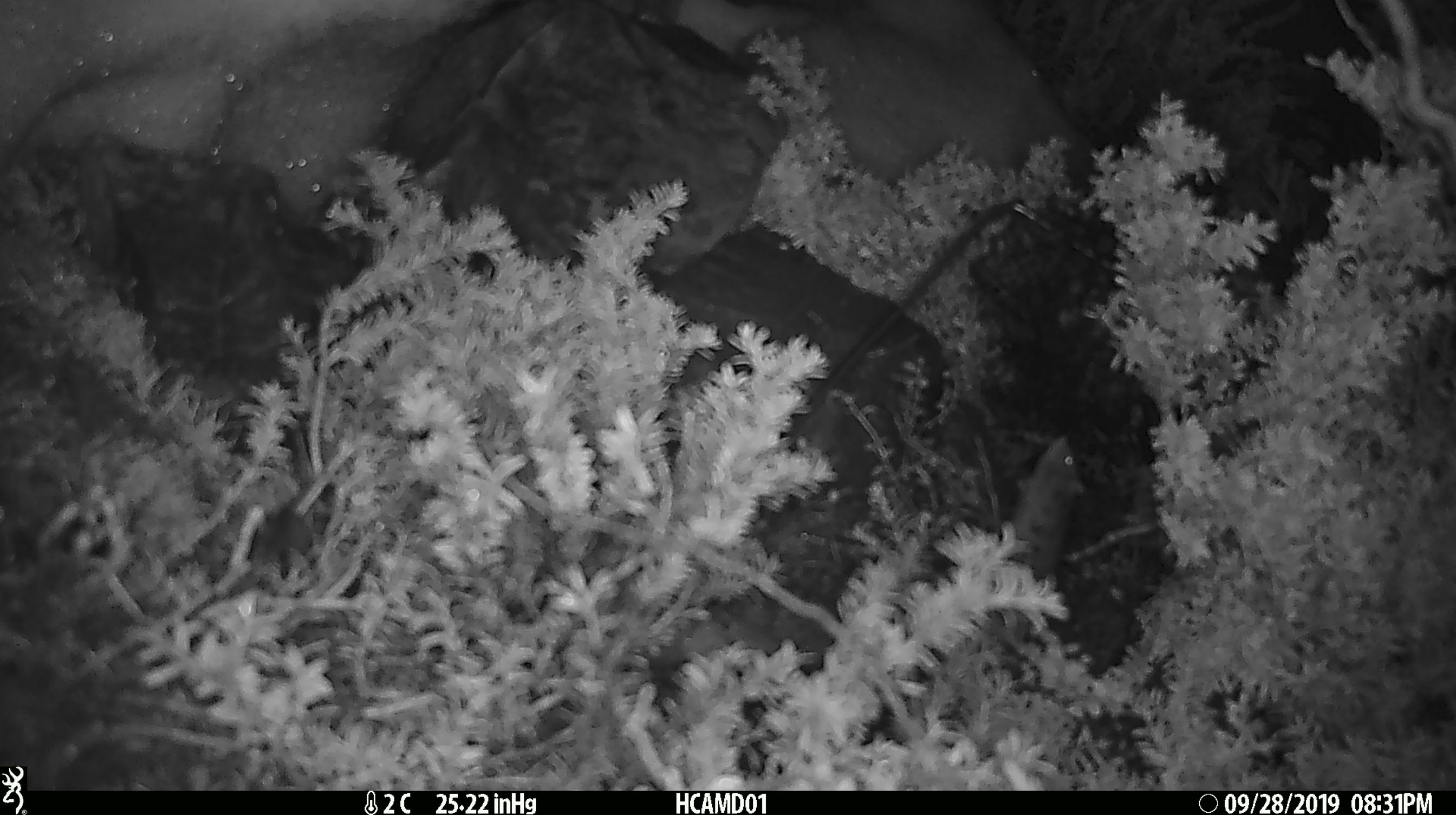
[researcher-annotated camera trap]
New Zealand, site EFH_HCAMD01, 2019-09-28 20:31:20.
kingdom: Animalia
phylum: Chordata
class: Mammalia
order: Rodentia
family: Muridae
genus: Mus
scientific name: Mus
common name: mouse